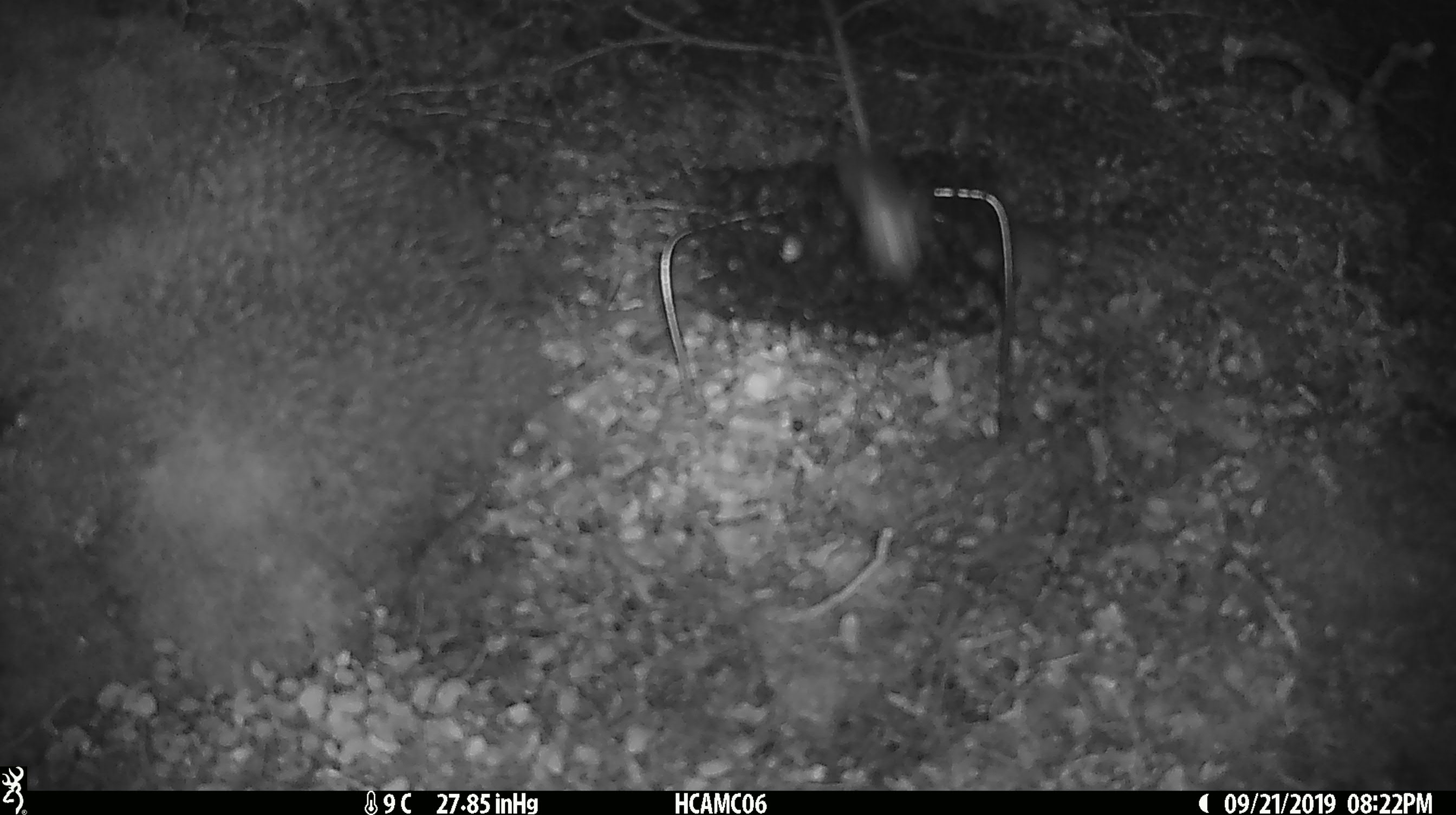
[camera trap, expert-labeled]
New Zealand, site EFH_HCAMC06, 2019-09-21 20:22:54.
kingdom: Animalia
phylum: Chordata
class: Mammalia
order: Rodentia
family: Muridae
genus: Mus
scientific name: Mus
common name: mouse